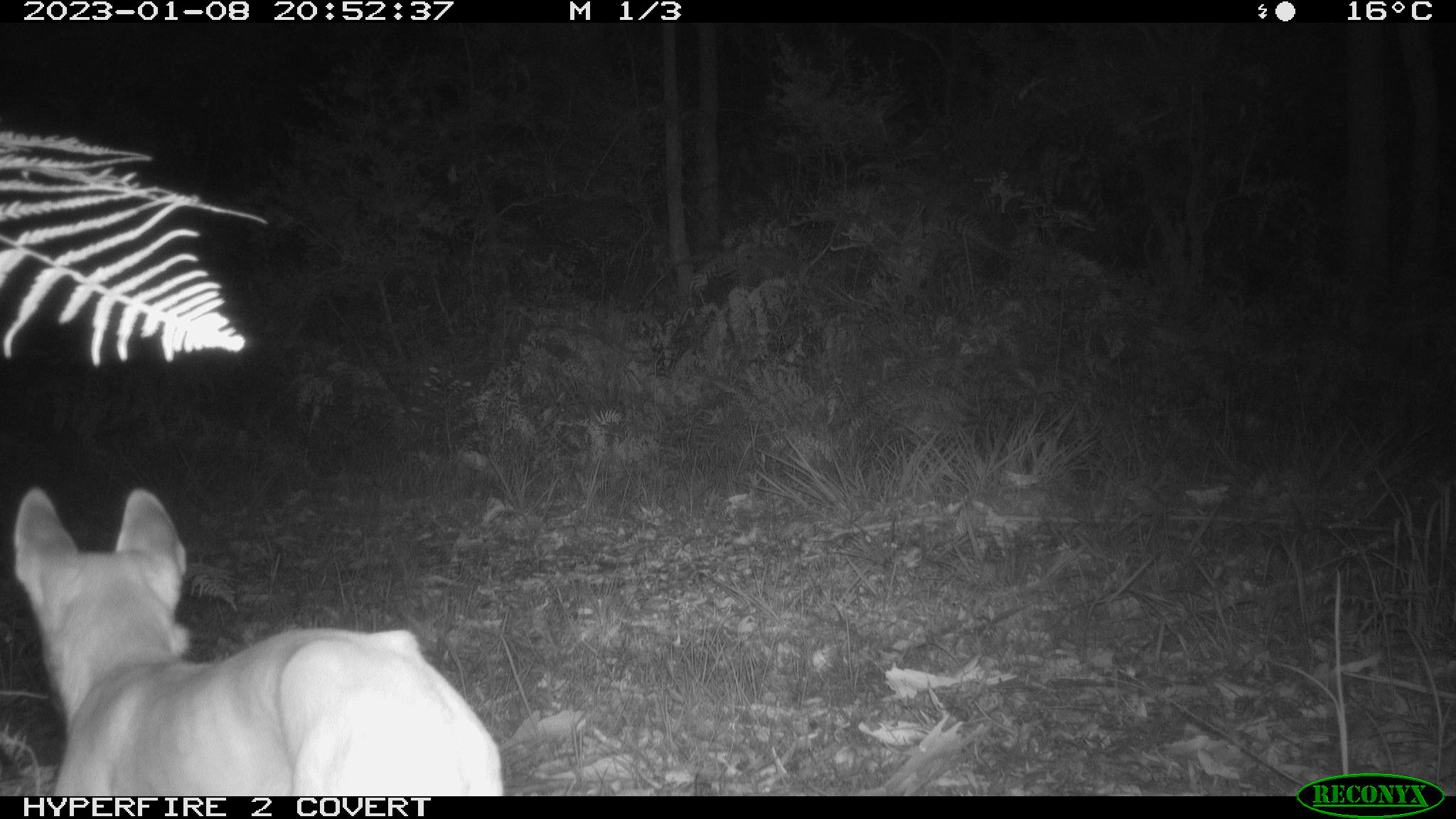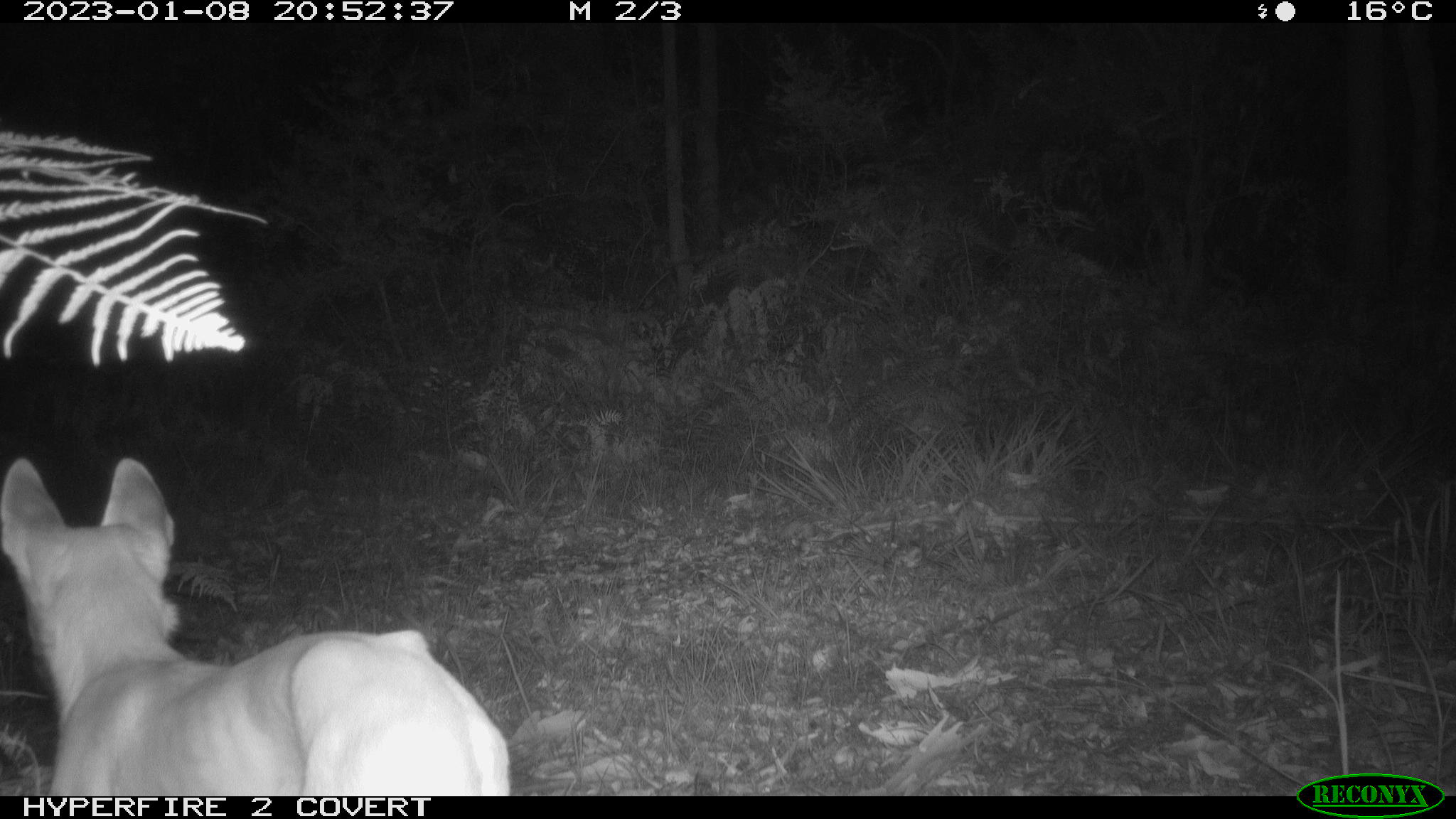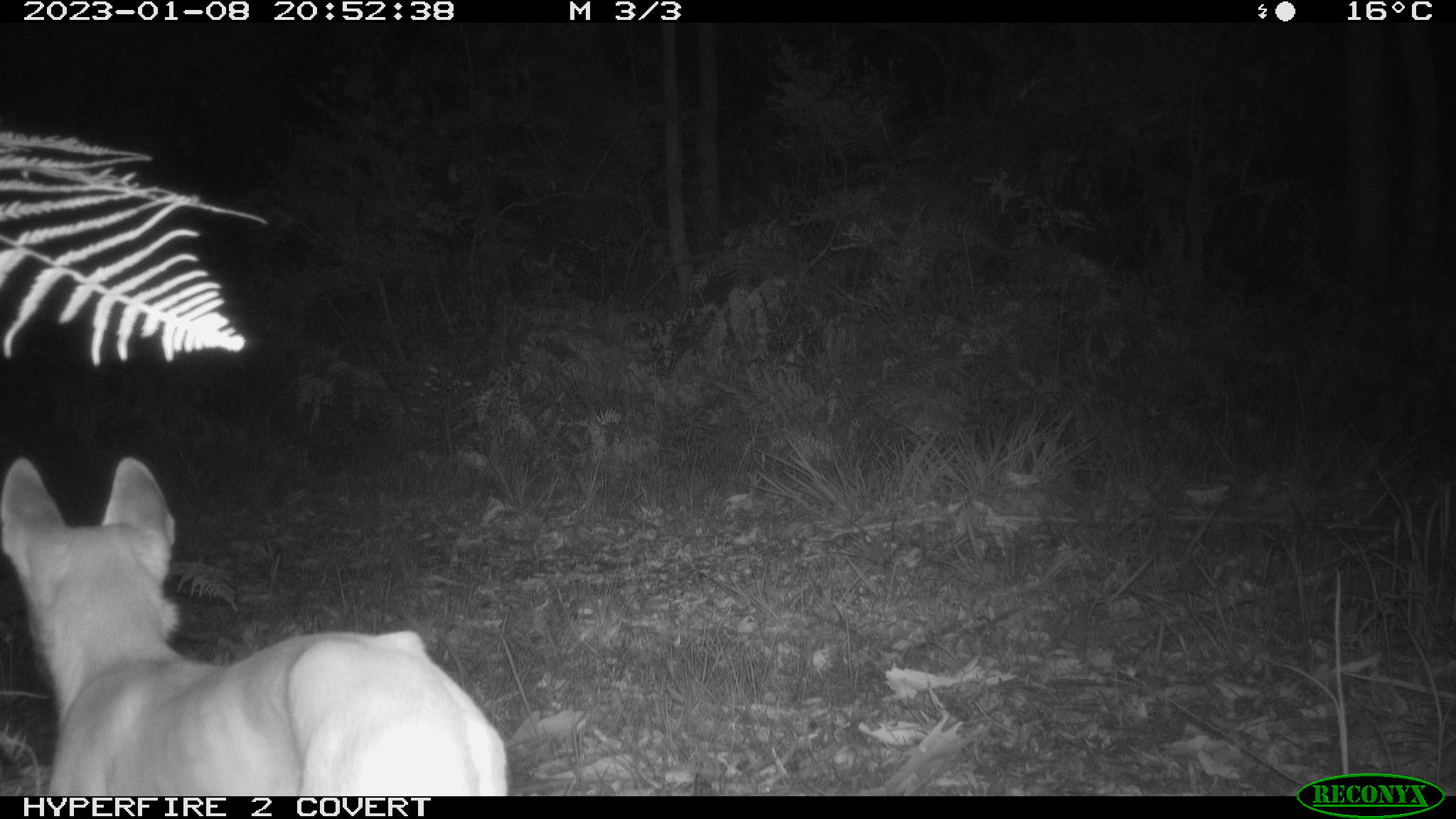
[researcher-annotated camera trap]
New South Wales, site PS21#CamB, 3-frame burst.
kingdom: Animalia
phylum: Chordata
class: Mammalia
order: Carnivora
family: Canidae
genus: Canis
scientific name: Canis familiaris dingo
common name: dingo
Dingo (Canis familiaris dingo).